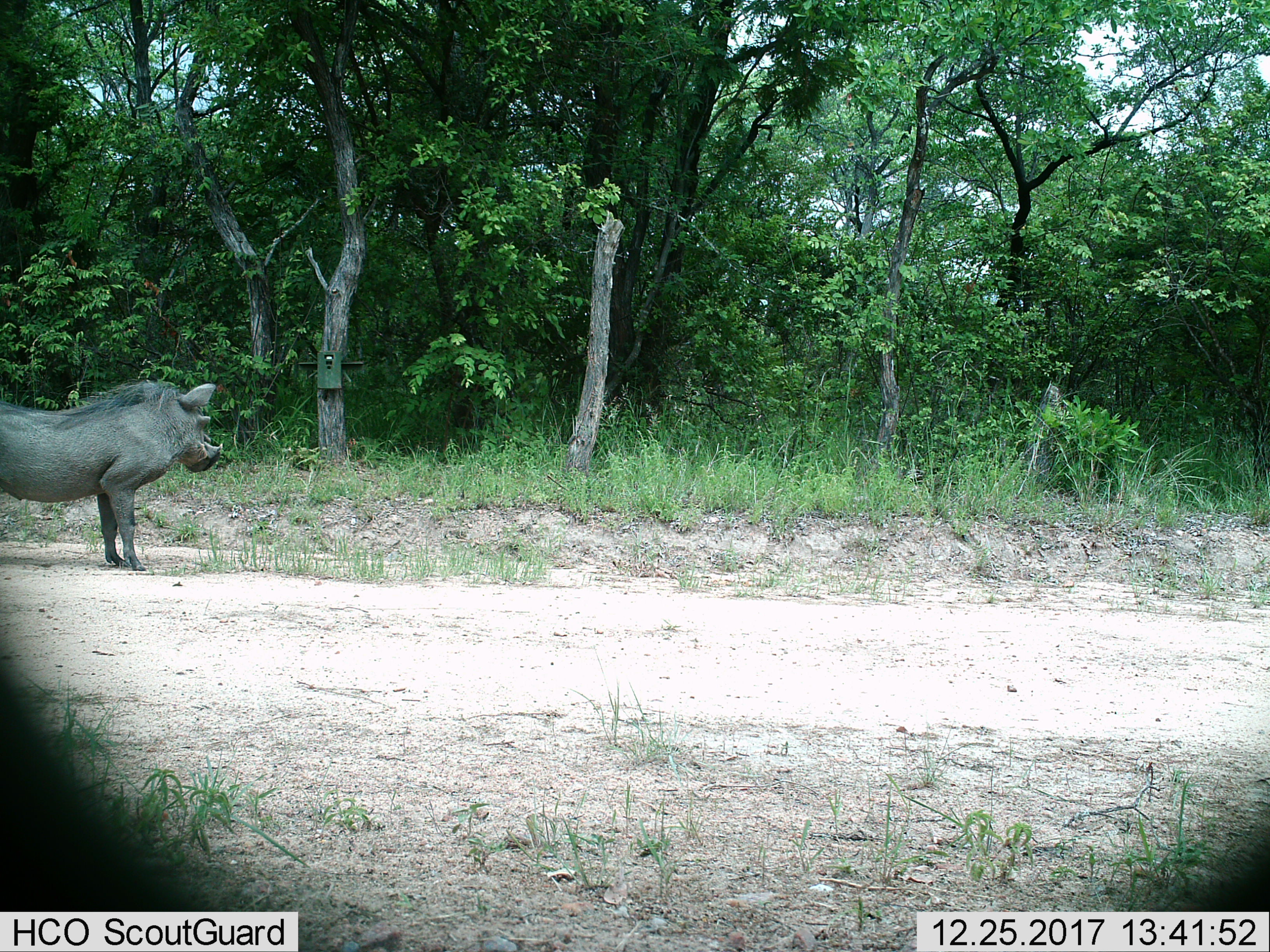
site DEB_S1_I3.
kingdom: Animalia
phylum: Chordata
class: Mammalia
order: Artiodactyla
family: Suidae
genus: Phacochoerus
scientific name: Phacochoerus africanus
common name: warthog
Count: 1.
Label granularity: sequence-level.